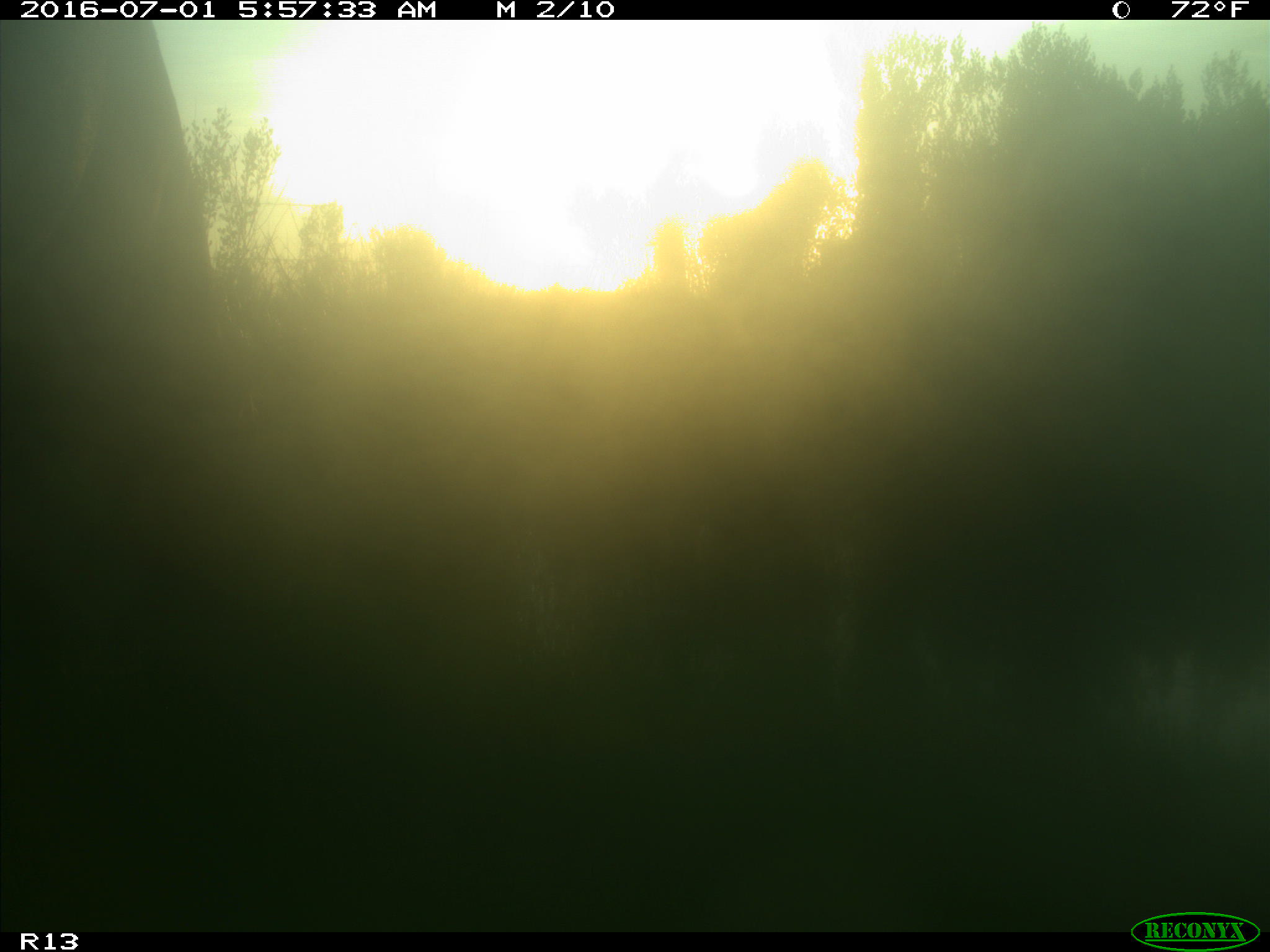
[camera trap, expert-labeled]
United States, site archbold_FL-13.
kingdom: Animalia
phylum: Chordata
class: Mammalia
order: Artiodactyla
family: Bovidae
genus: Bos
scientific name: Bos taurus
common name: domestic cow